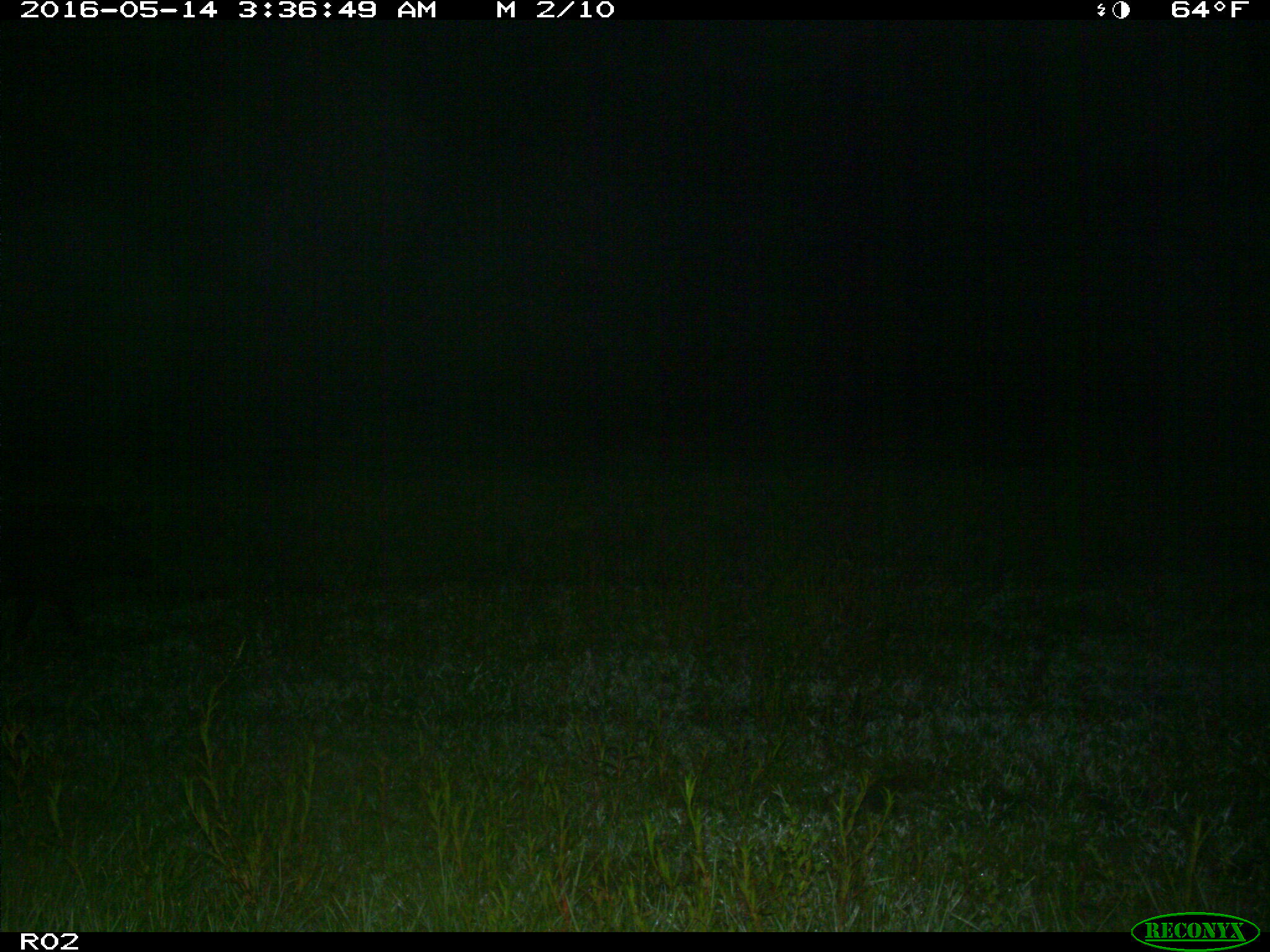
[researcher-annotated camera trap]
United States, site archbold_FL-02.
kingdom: Animalia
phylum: Chordata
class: Mammalia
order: Artiodactyla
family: Suidae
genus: Sus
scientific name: Sus scrofa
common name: wild boar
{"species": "Sus scrofa (wild boar)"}